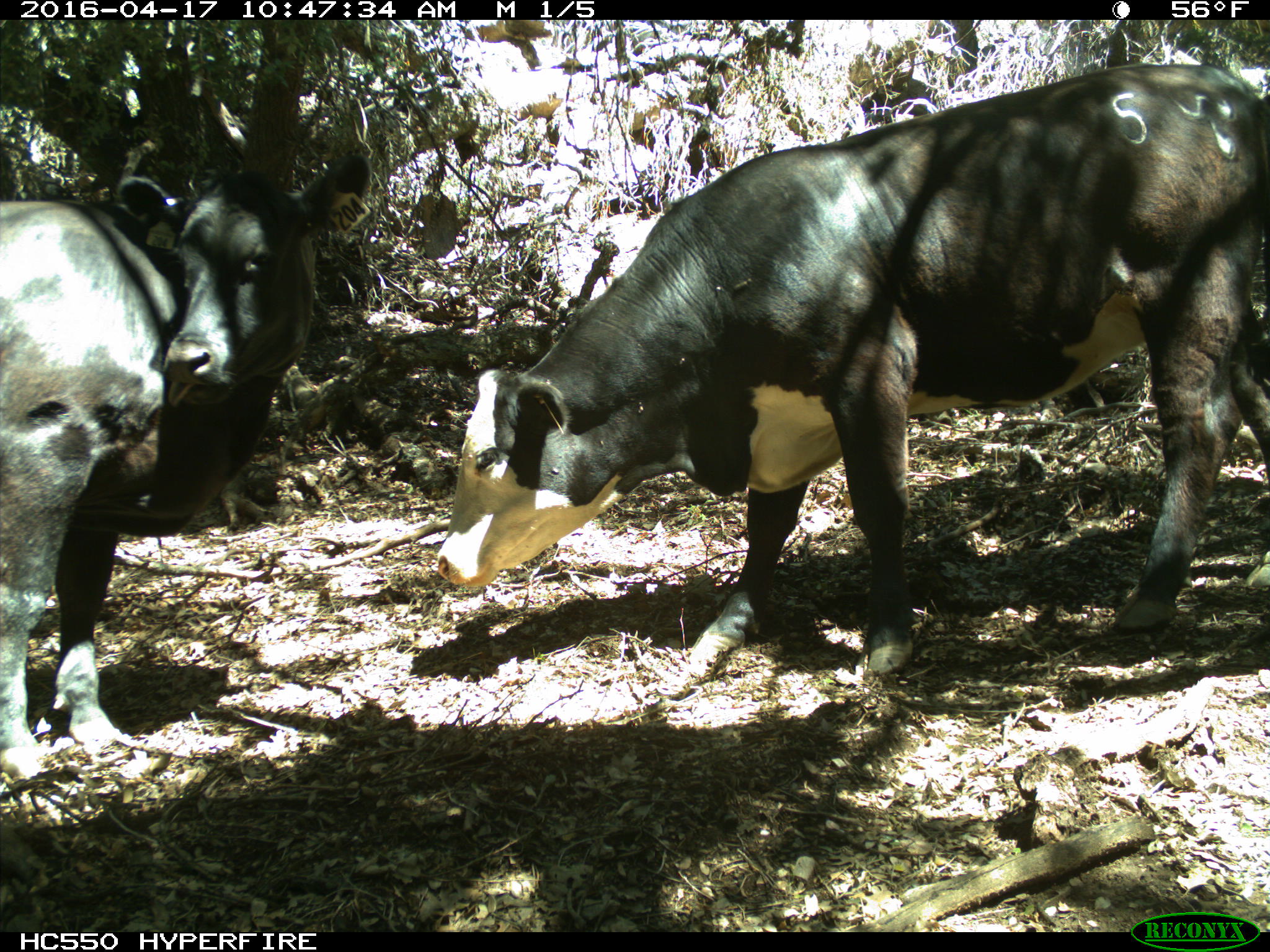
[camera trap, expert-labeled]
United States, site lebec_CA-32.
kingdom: Animalia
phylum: Chordata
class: Mammalia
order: Artiodactyla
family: Bovidae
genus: Bos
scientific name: Bos taurus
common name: domestic cow